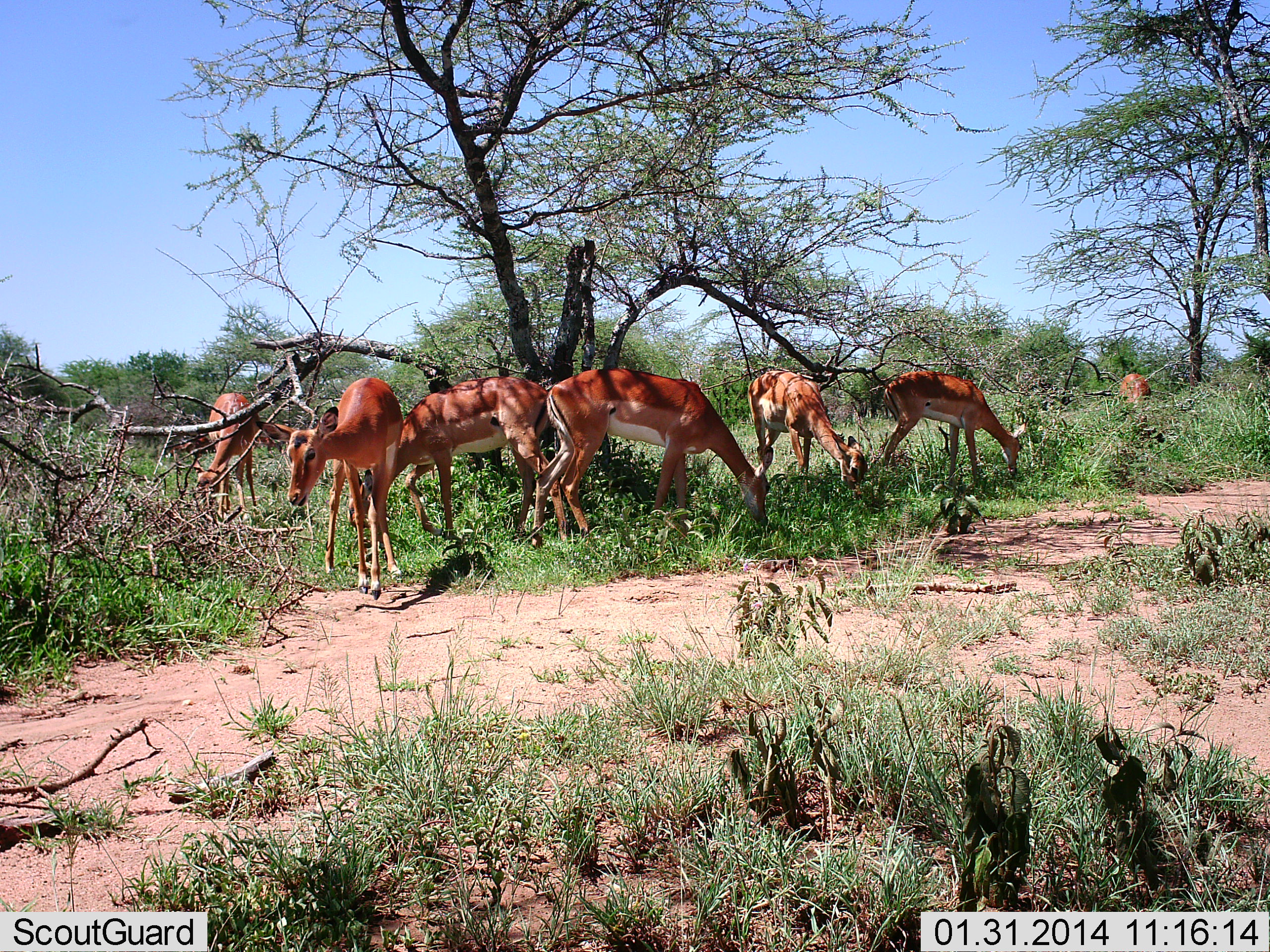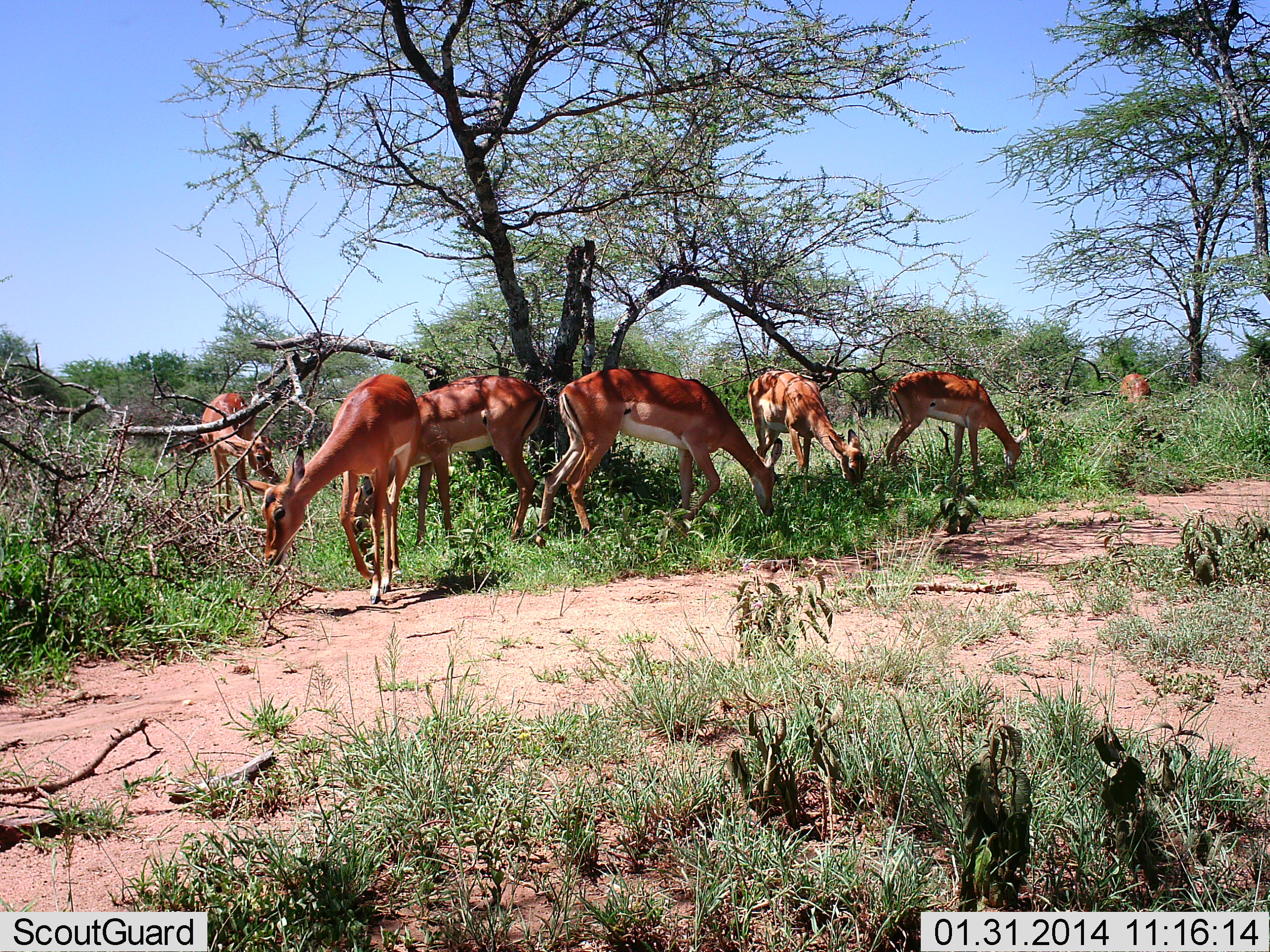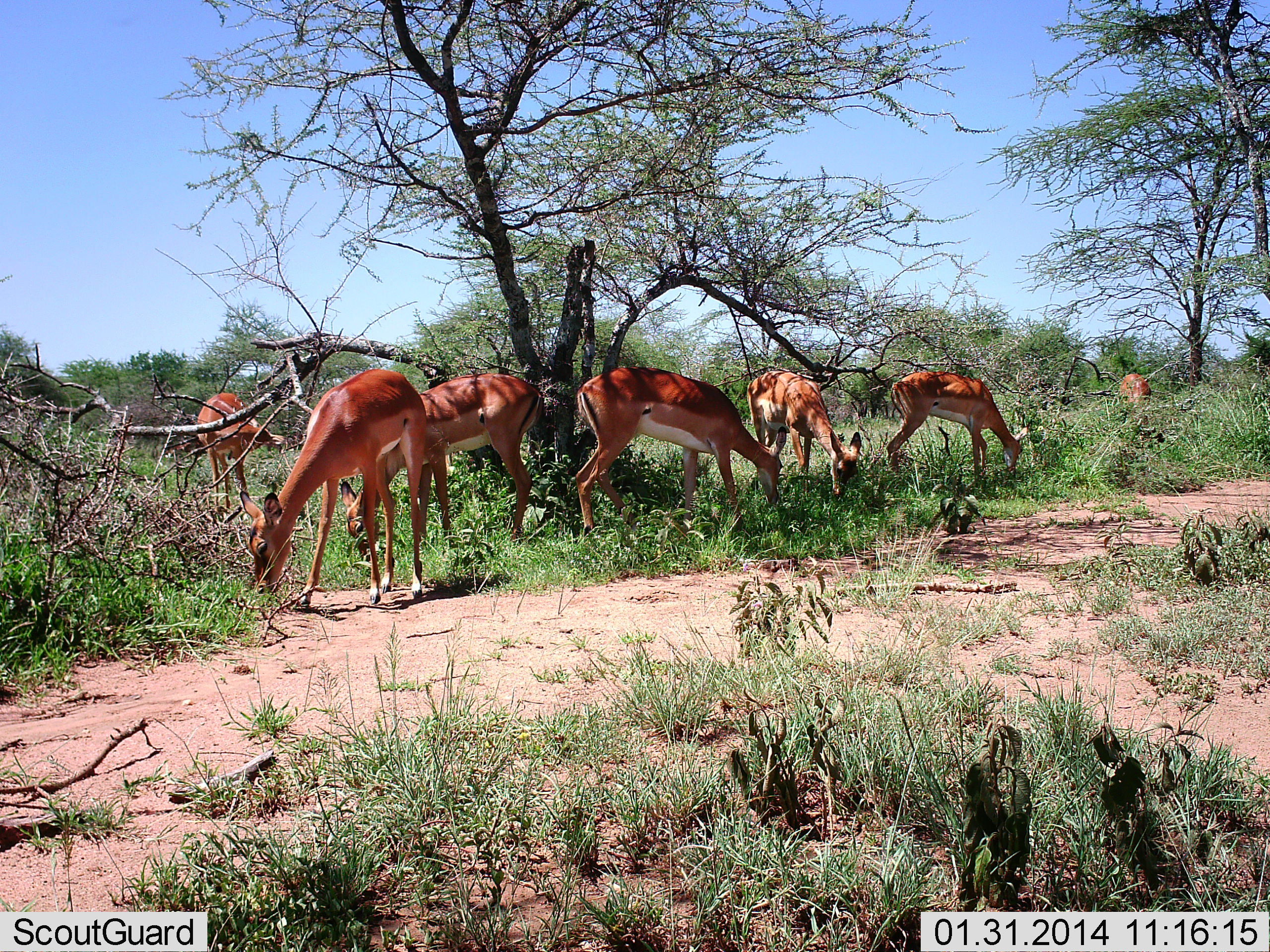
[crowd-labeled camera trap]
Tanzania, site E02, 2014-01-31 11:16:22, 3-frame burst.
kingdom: Animalia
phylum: Chordata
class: Mammalia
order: Artiodactyla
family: Bovidae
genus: Aepyceros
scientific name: Aepyceros melampus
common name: impala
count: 7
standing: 10%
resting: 0%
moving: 0%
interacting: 0%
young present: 0%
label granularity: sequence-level